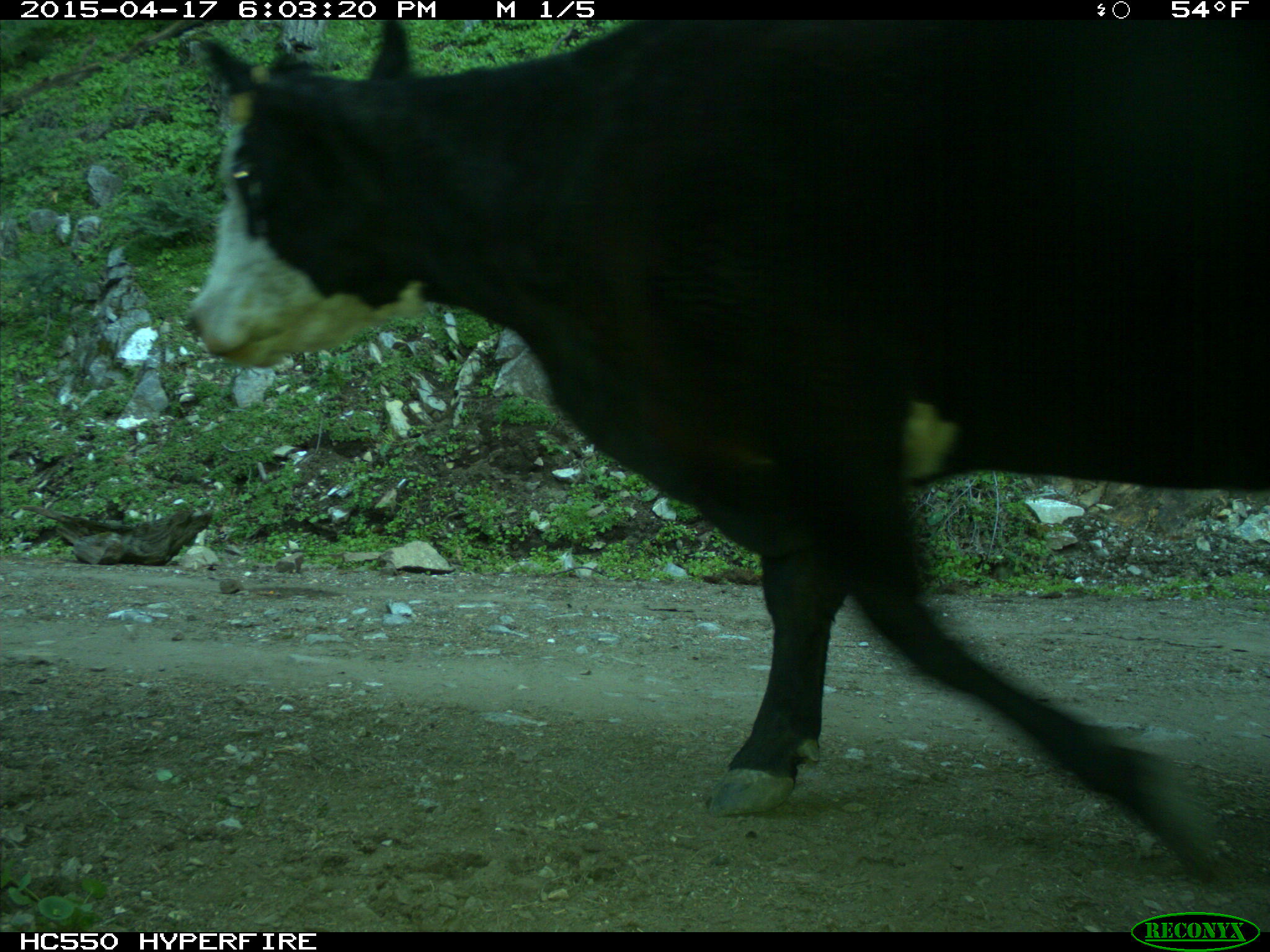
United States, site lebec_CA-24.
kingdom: Animalia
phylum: Chordata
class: Mammalia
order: Artiodactyla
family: Bovidae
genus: Bos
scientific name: Bos taurus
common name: domestic cow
Bos taurus (domestic cow).